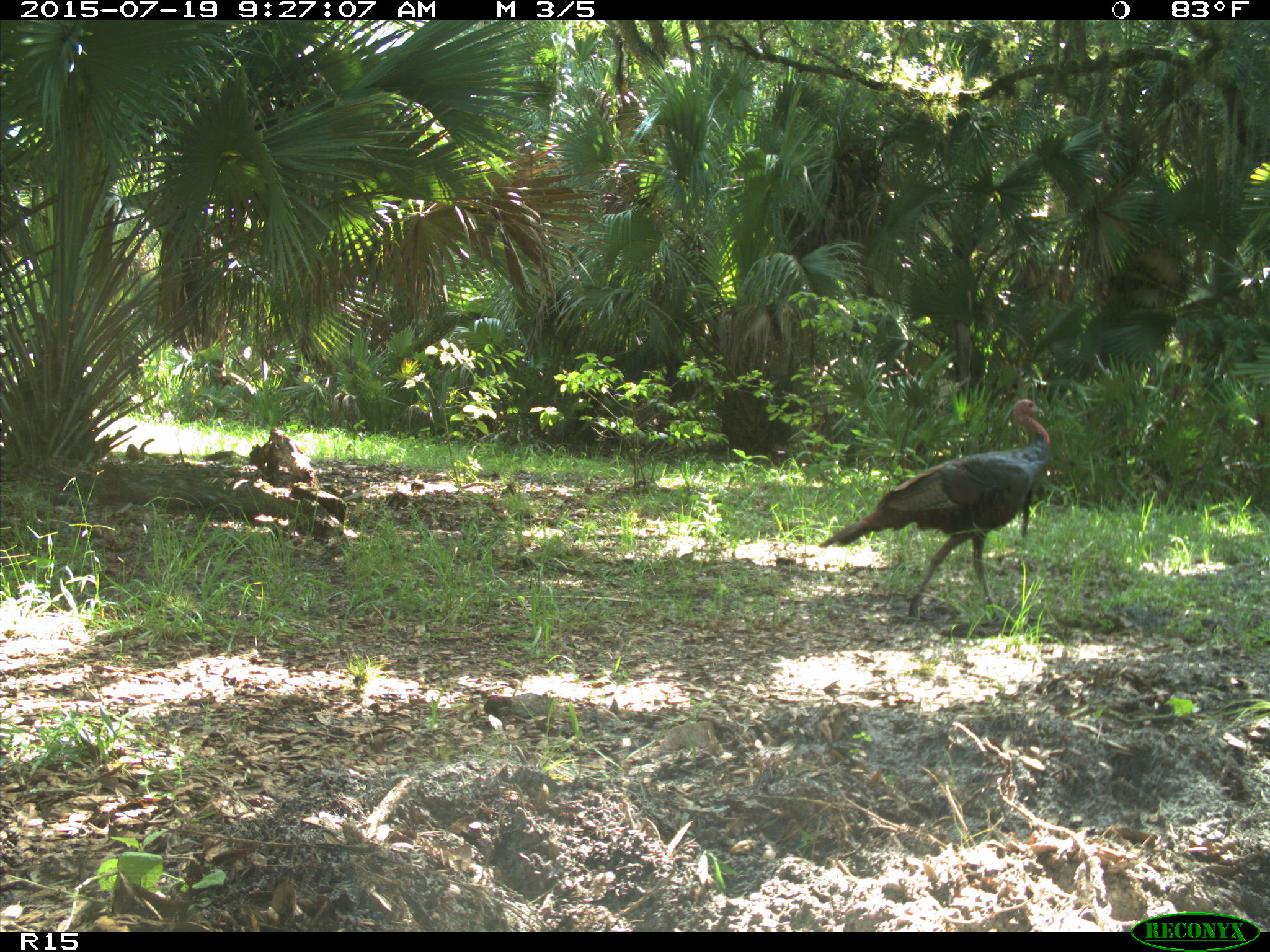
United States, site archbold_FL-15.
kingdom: Animalia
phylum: Chordata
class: Aves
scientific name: Aves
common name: birds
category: unidentified bird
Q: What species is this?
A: Unidentified bird (birds) (Aves).